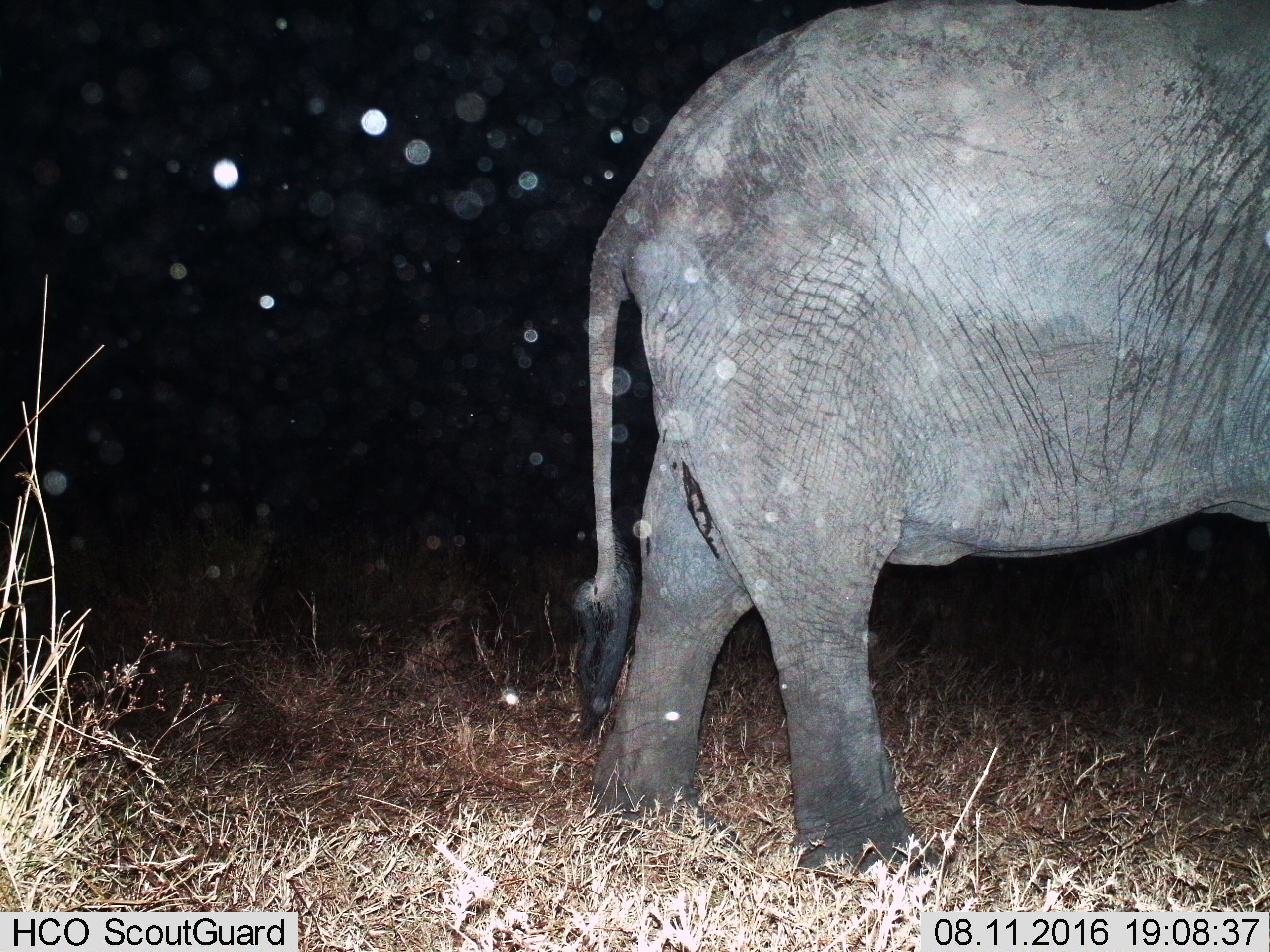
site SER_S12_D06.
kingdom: Animalia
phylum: Chordata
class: Mammalia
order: Proboscidea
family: Elephantidae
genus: Loxodonta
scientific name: Loxodonta africana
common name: african bush elephant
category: elephant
Elephant (african bush elephant) (Loxodonta africana), count 1. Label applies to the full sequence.